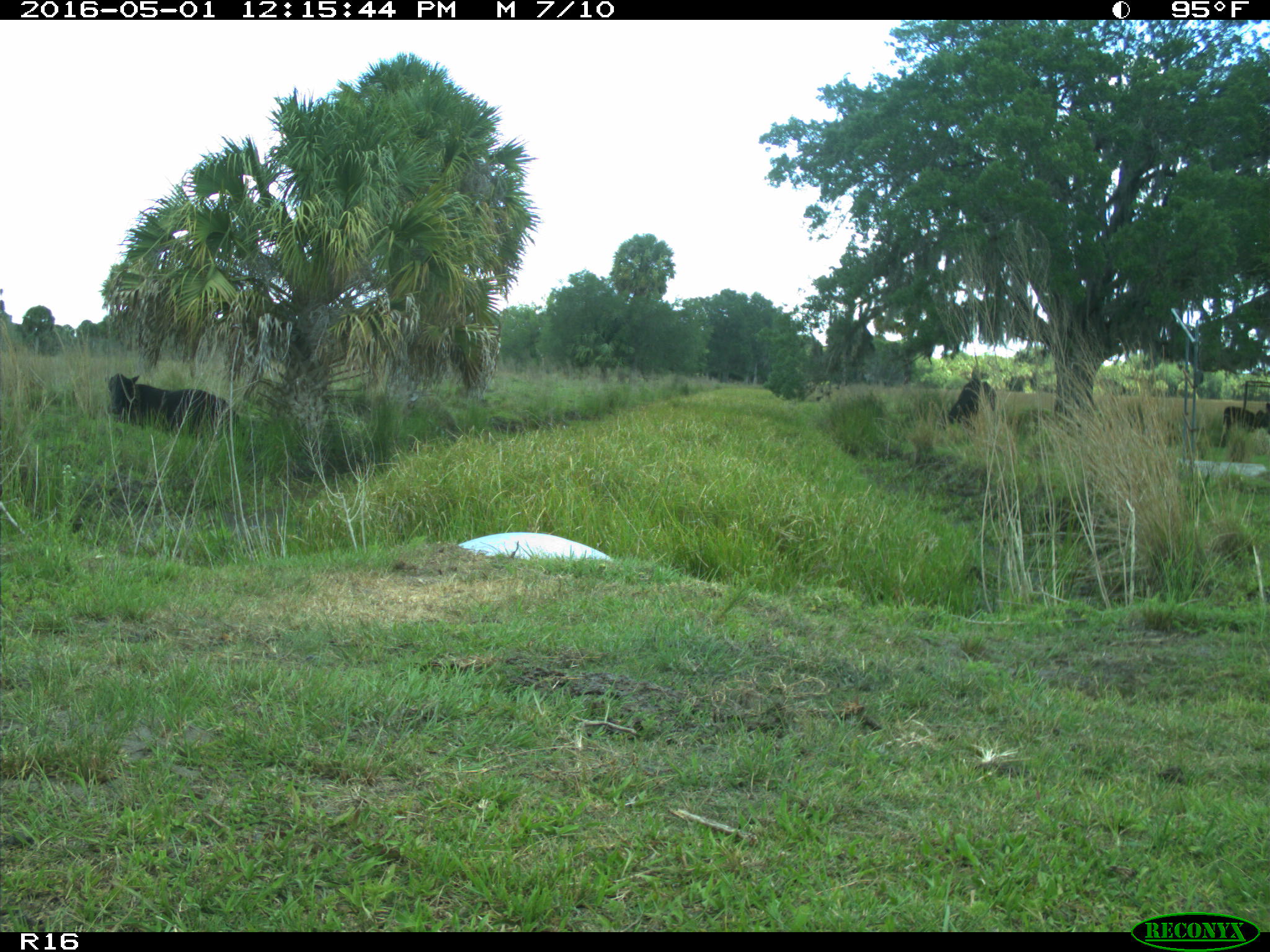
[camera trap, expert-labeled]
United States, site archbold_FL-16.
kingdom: Animalia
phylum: Chordata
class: Mammalia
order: Artiodactyla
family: Bovidae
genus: Bos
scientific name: Bos taurus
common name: domestic cow